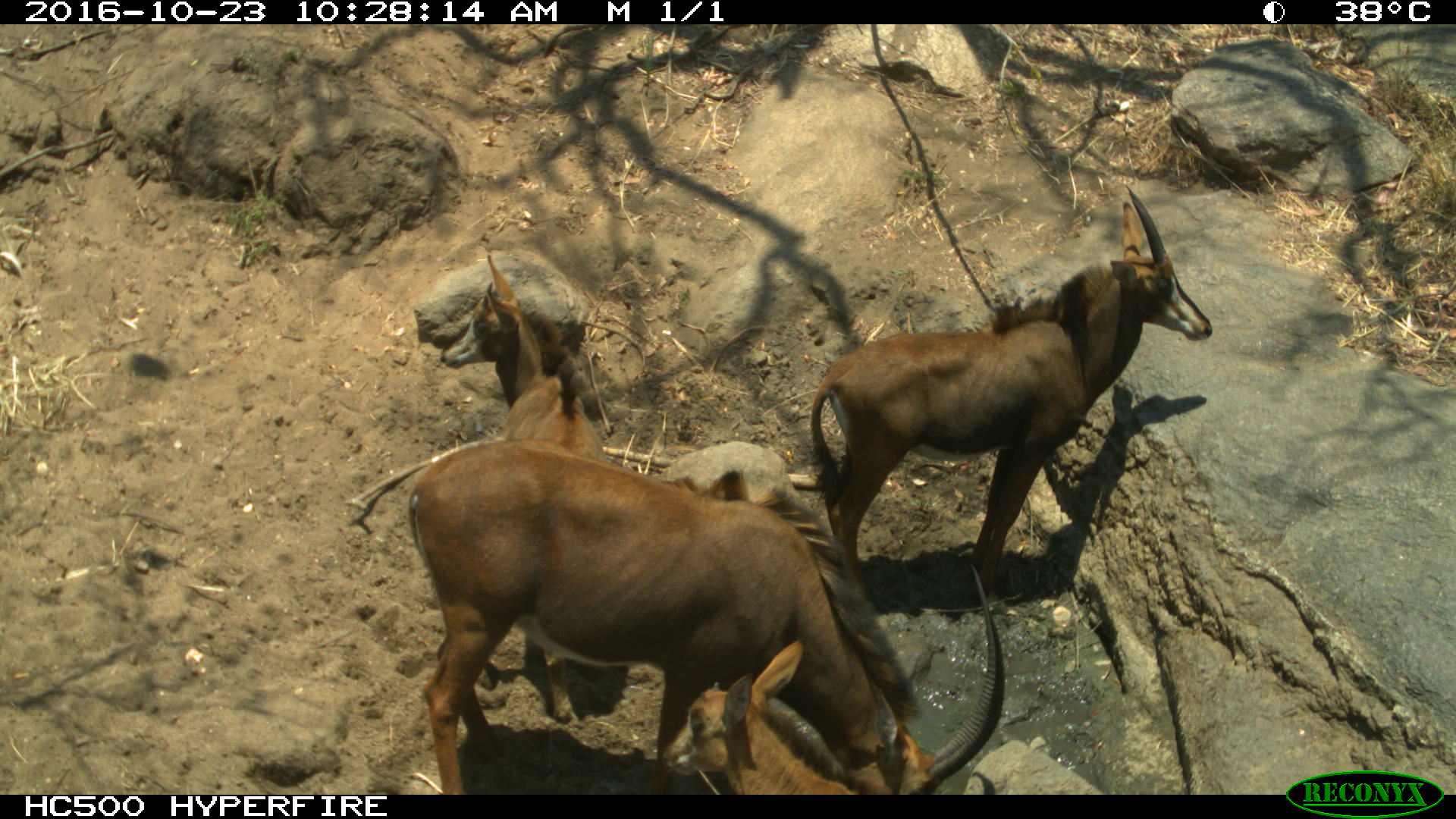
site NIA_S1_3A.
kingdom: Animalia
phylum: Chordata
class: Mammalia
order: Artiodactyla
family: Bovidae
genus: Hippotragus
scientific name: Hippotragus niger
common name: sable antelope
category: sable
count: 4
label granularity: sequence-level